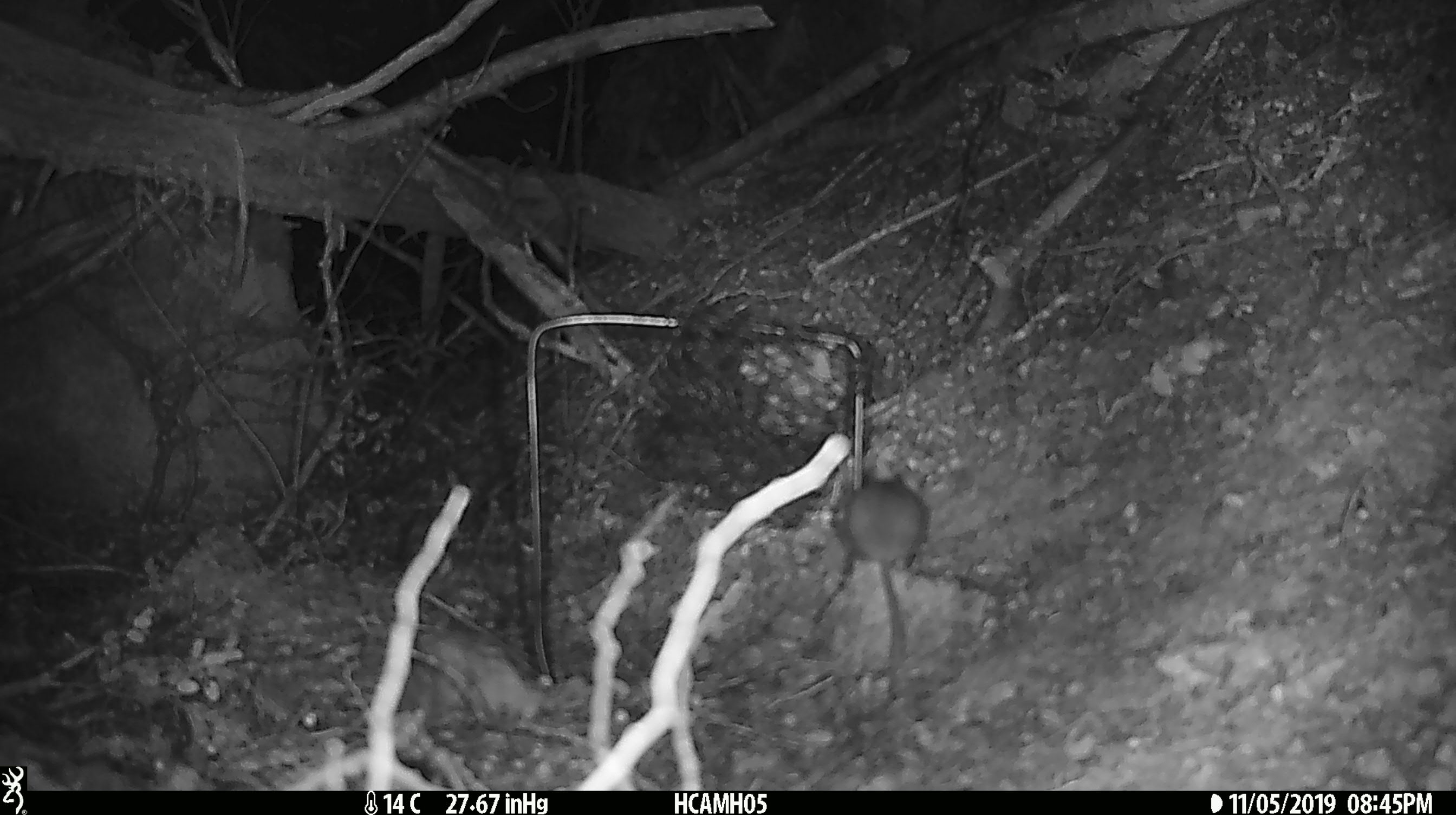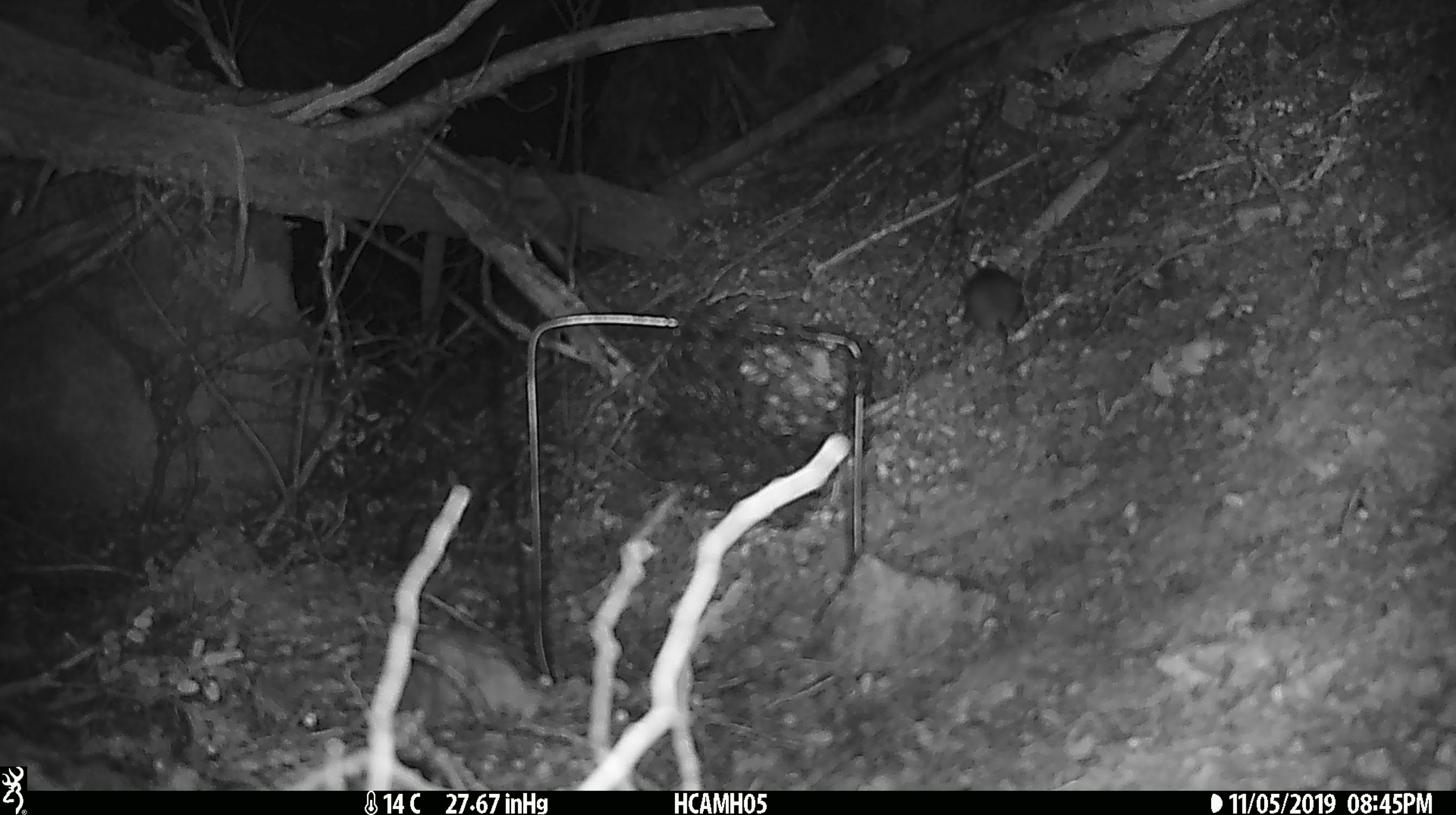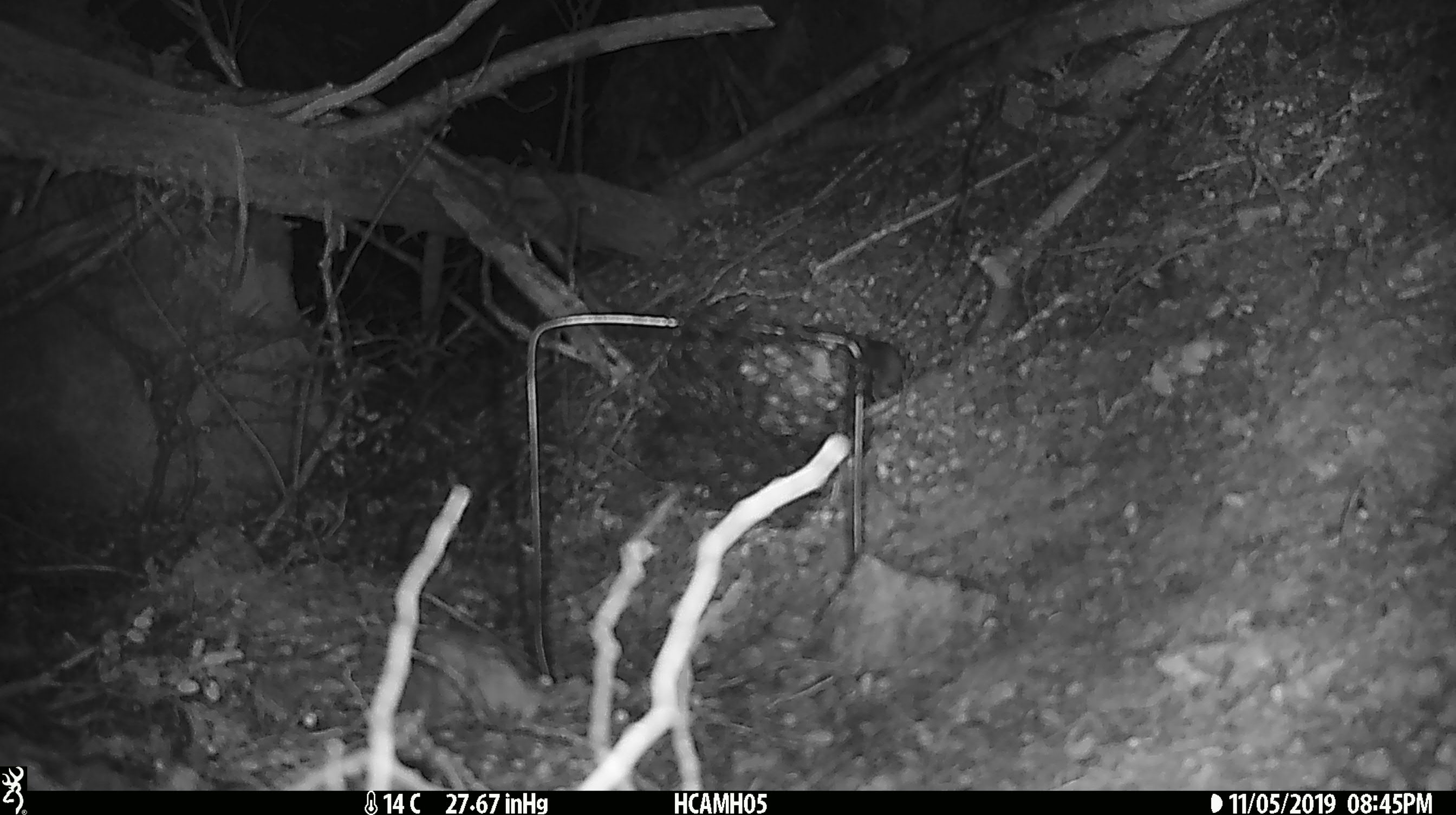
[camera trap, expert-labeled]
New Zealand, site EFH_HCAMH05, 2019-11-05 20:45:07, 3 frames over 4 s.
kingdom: Animalia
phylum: Chordata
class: Mammalia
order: Rodentia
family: Muridae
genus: Mus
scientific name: Mus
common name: mouse